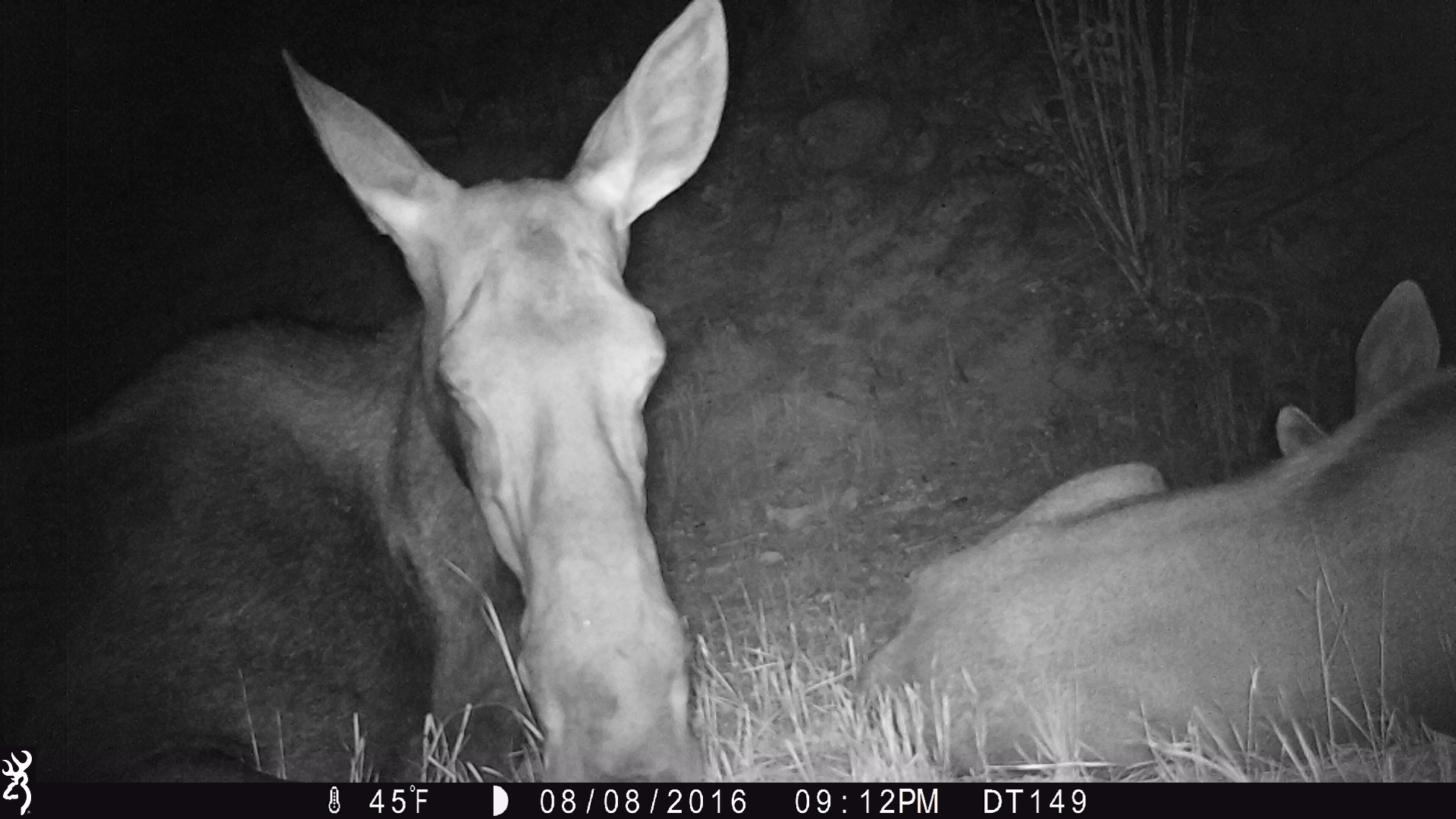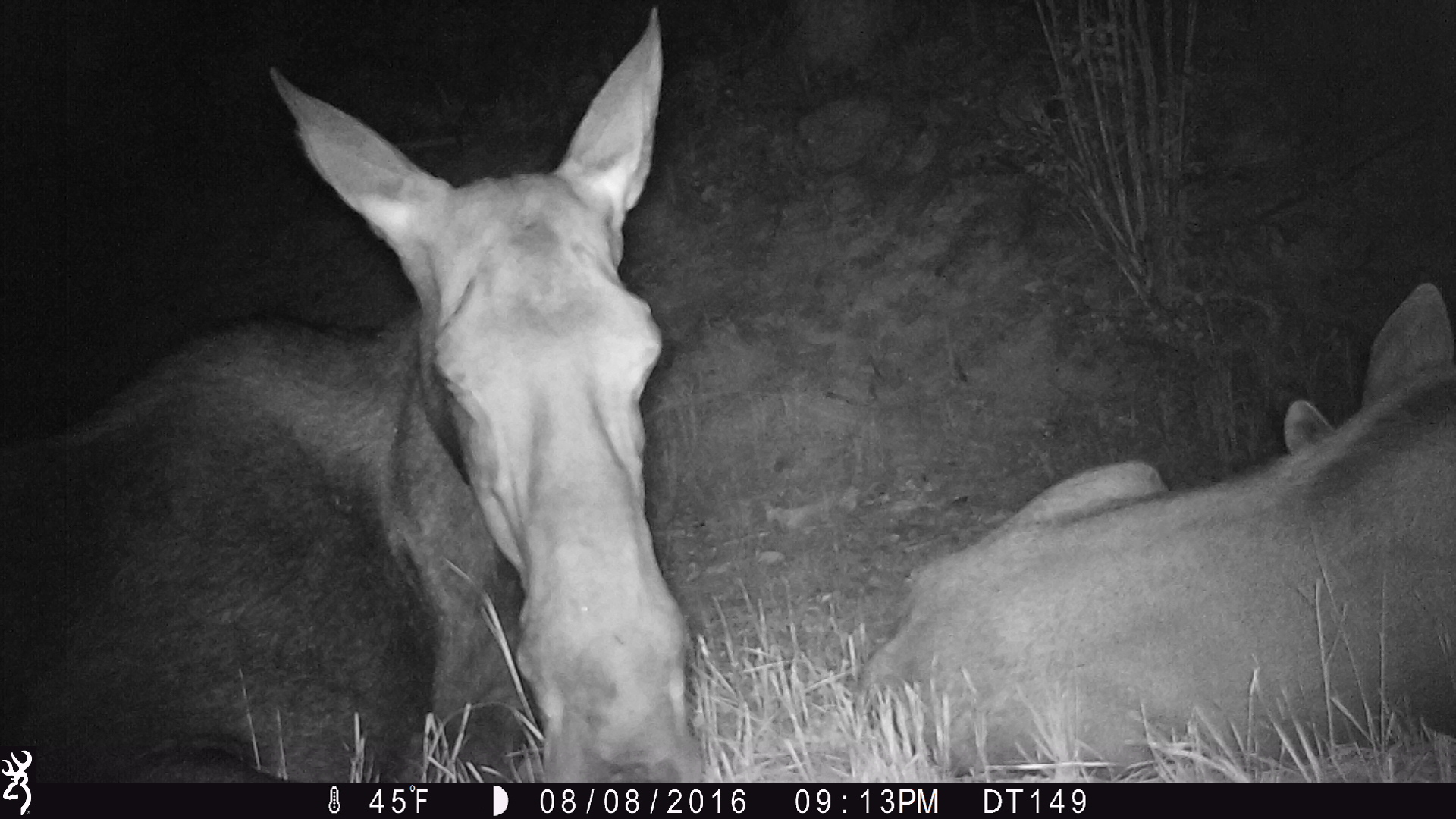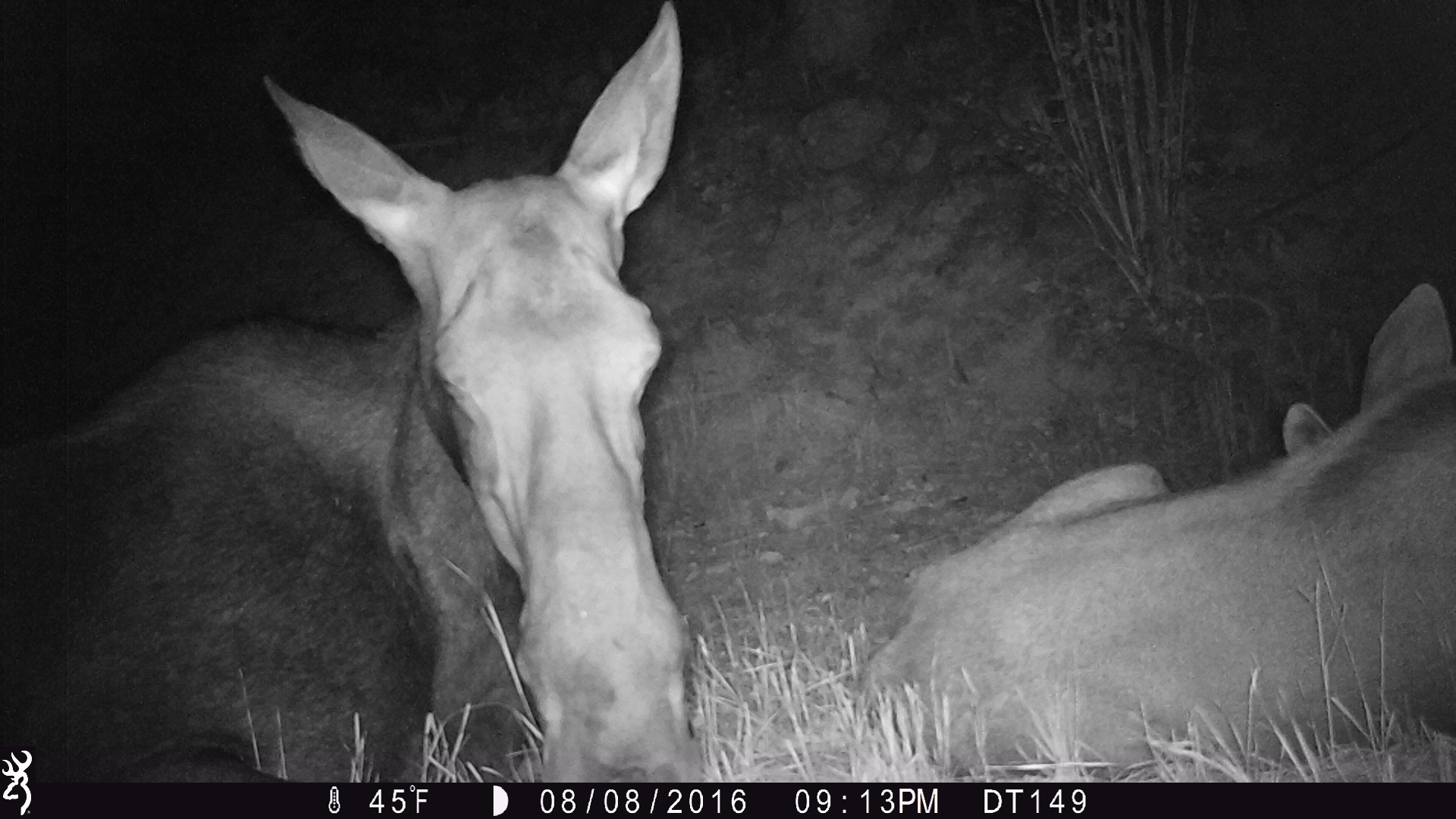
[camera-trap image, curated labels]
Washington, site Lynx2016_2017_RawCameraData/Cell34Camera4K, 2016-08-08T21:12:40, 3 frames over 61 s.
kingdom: Animalia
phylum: Chordata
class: Mammalia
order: Artiodactyla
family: Cervidae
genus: Alces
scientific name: Alces alces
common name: moose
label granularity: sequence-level